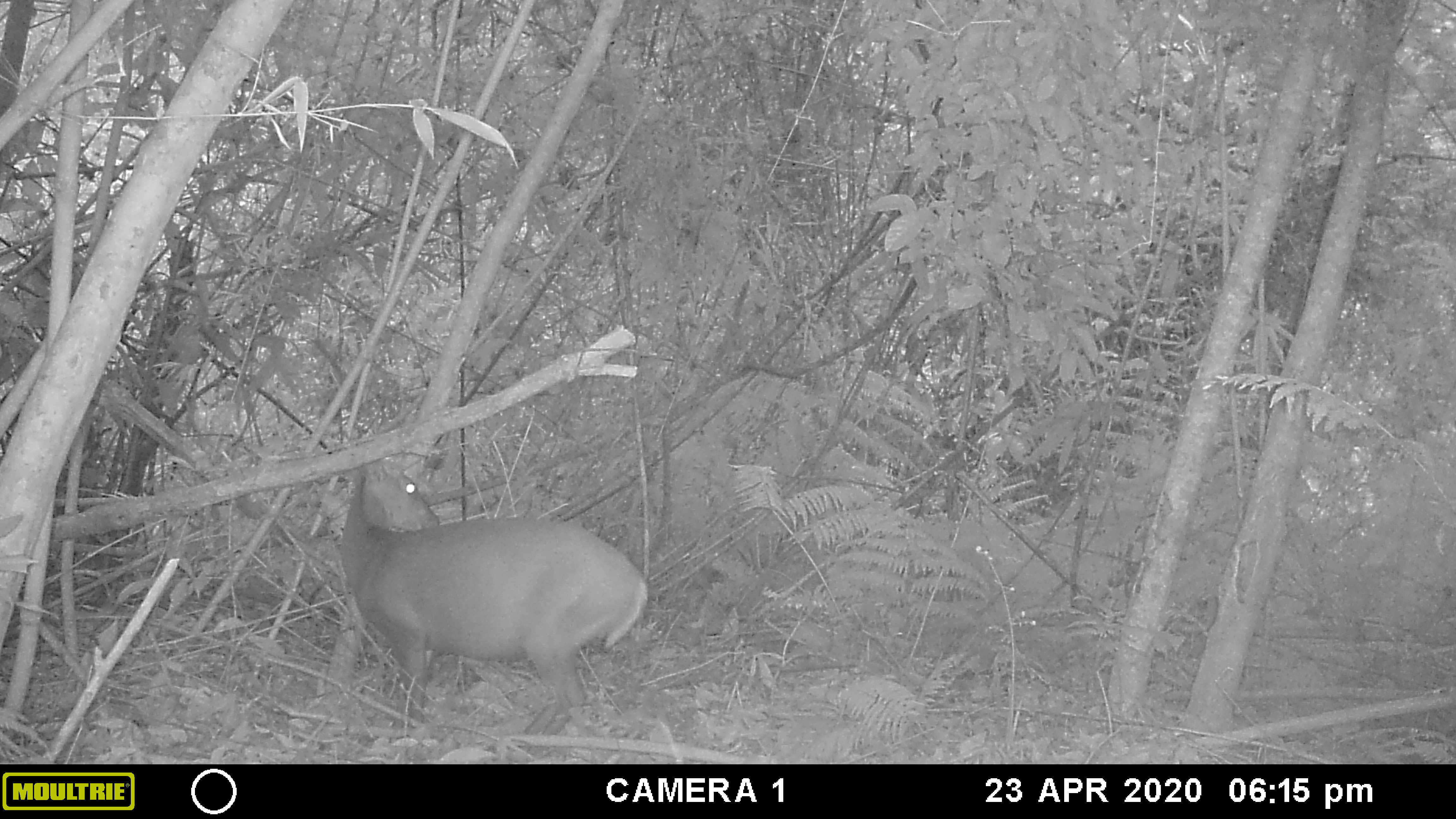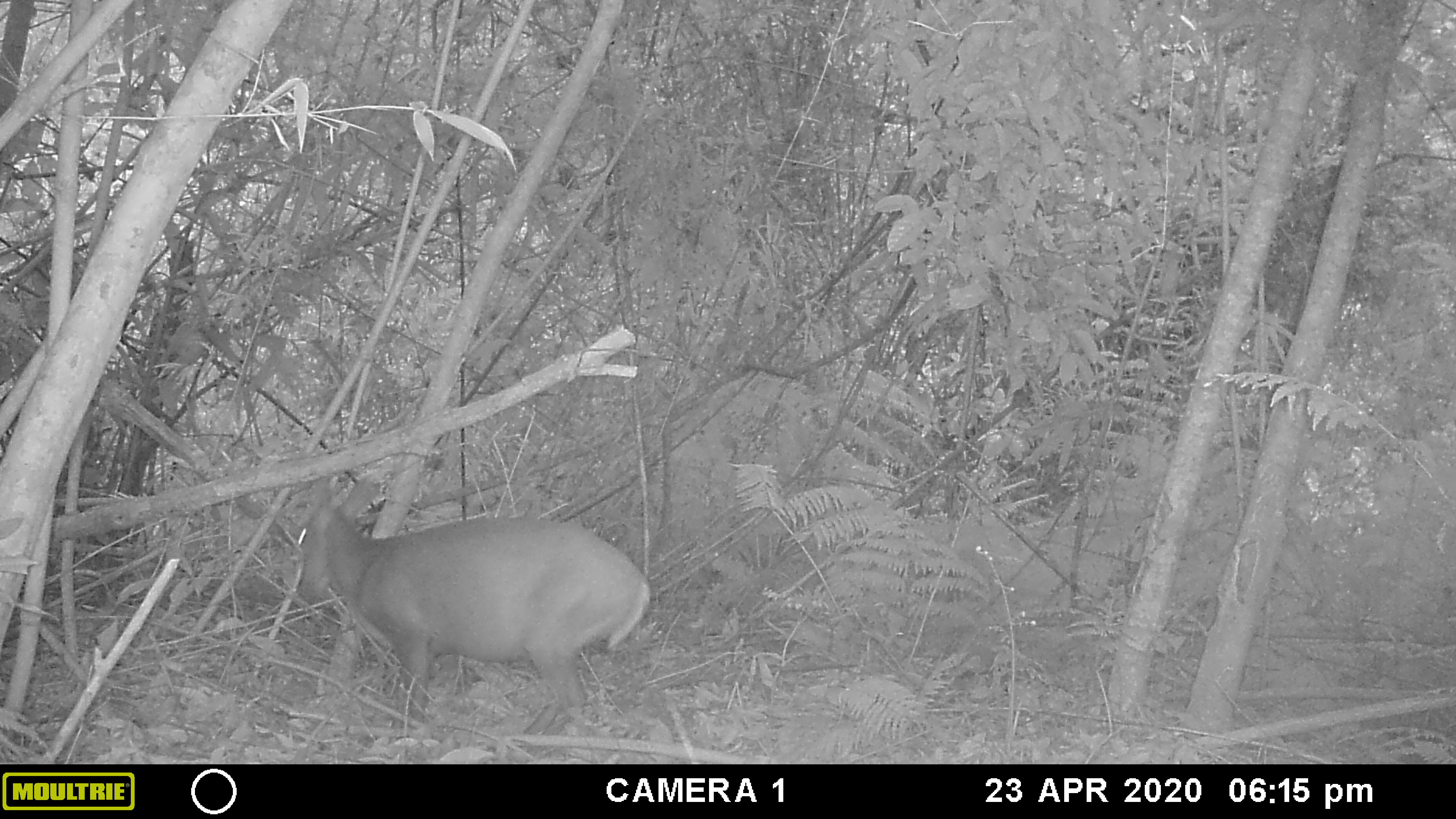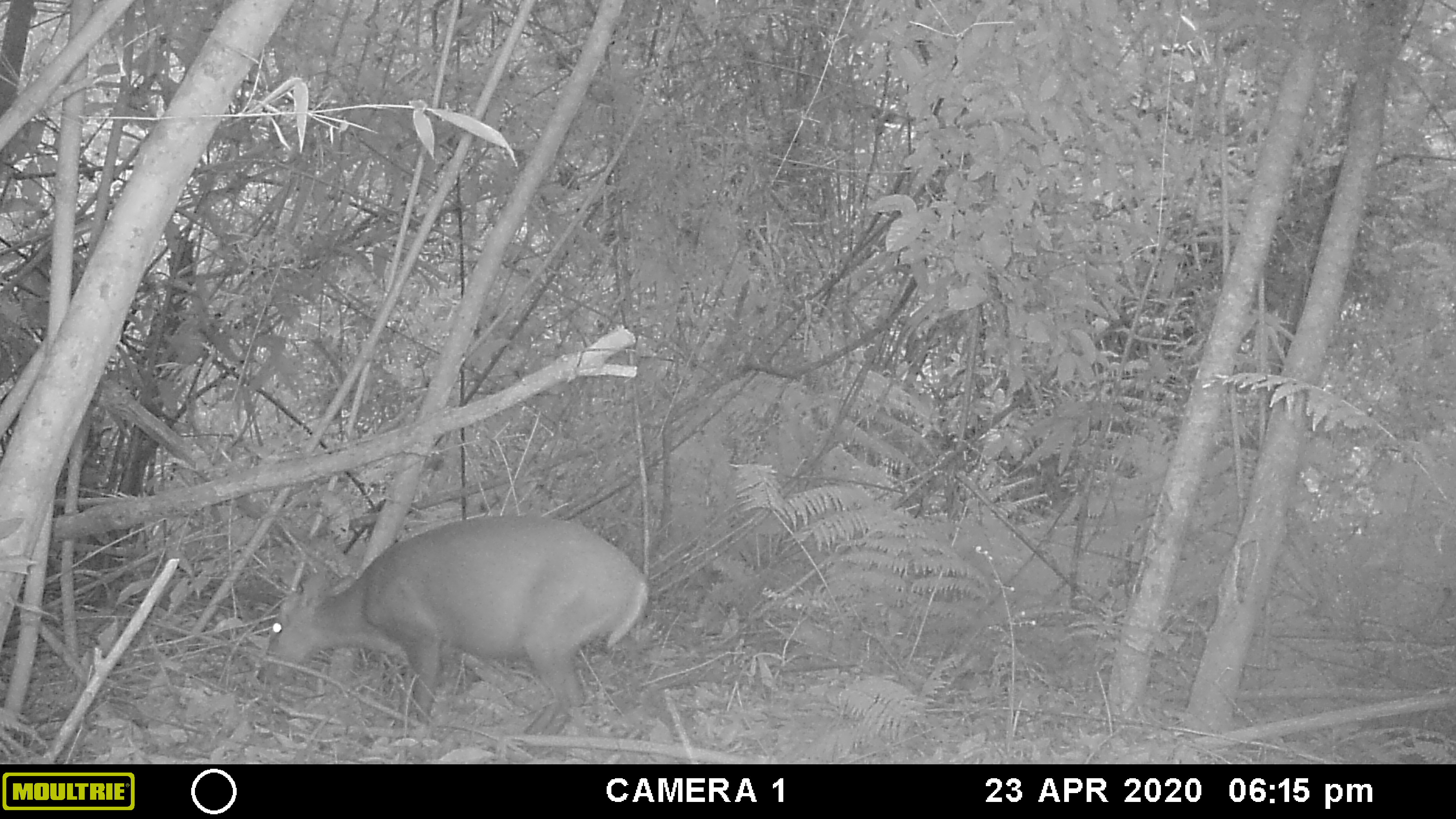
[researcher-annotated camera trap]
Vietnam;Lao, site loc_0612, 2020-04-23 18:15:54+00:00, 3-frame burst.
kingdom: Animalia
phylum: Chordata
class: Mammalia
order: Artiodactyla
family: Cervidae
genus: Muntiacus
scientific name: Muntiacus rooseveltorum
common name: roosevelt's muntjac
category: roosevelts muntjac group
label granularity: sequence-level